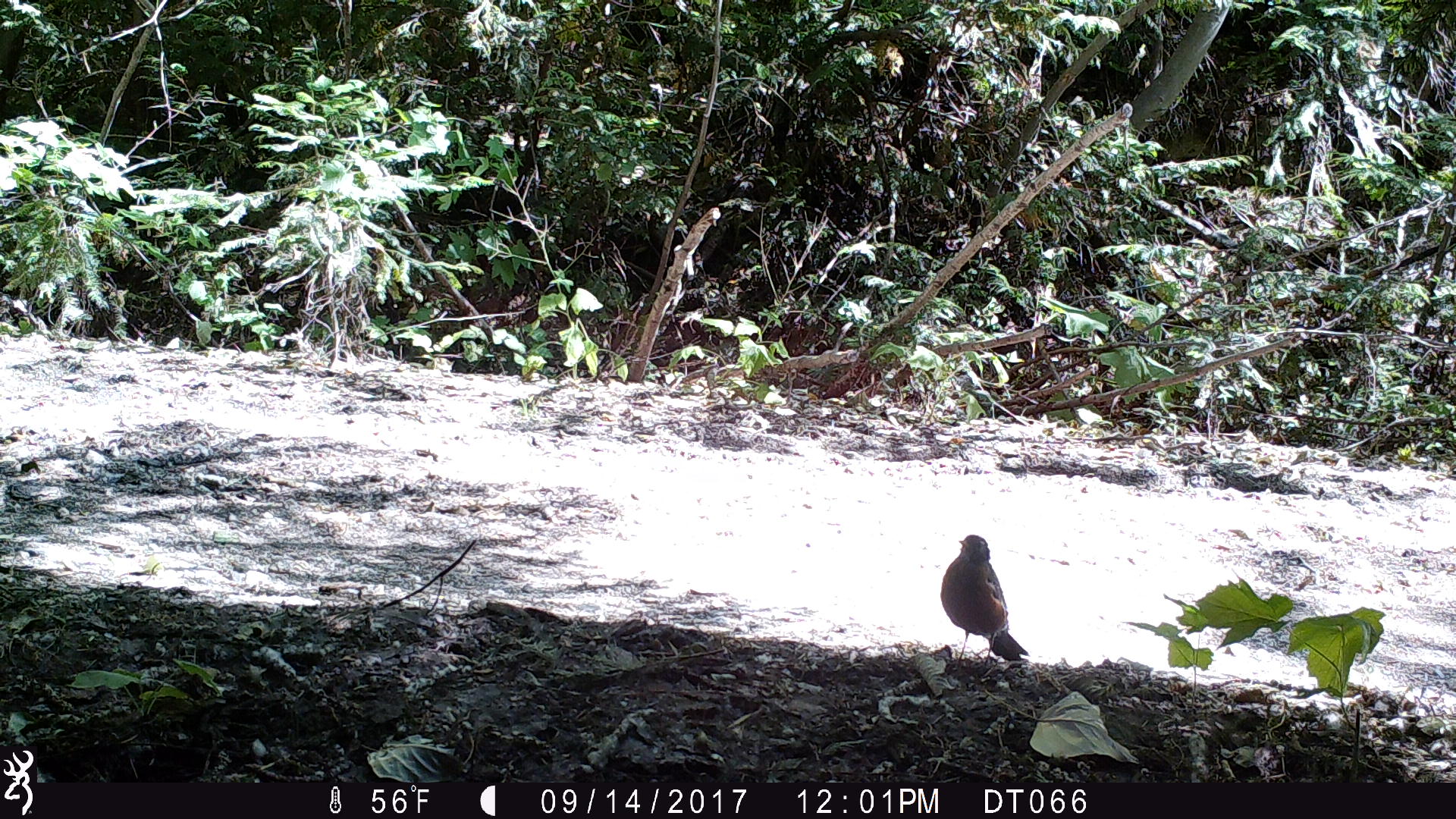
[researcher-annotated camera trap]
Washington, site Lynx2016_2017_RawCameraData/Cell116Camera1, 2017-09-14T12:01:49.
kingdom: Animalia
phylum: Chordata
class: Aves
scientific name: Aves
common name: birds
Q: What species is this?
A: Aves (birds).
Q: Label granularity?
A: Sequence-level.